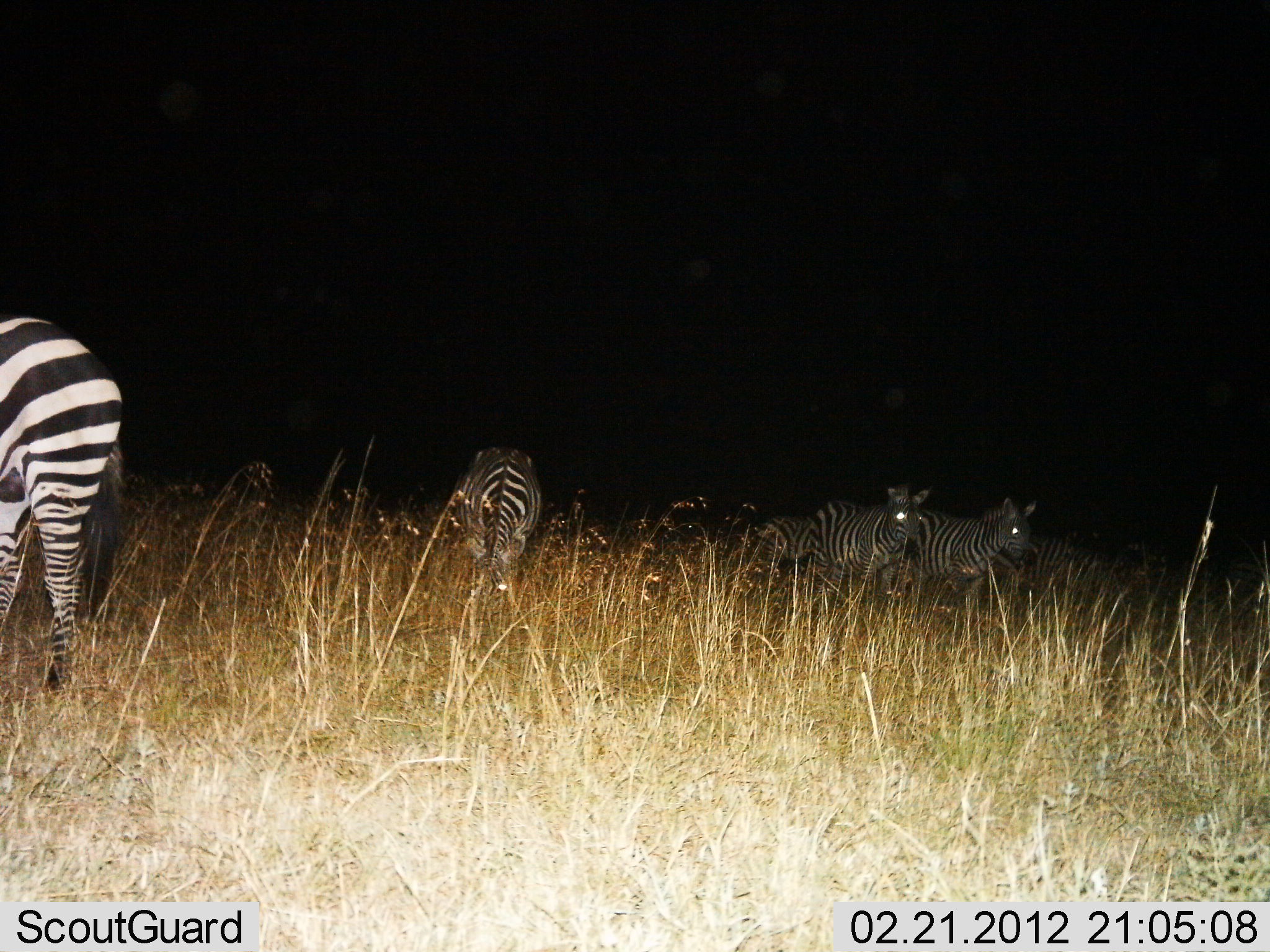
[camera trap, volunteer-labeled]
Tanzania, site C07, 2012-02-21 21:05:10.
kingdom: Animalia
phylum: Chordata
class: Mammalia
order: Perissodactyla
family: Equidae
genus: Equus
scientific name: Equus quagga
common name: plains zebra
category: zebra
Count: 5.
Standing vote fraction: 76%.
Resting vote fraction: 19%.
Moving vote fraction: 5%.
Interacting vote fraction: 10%.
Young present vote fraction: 0%.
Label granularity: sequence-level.